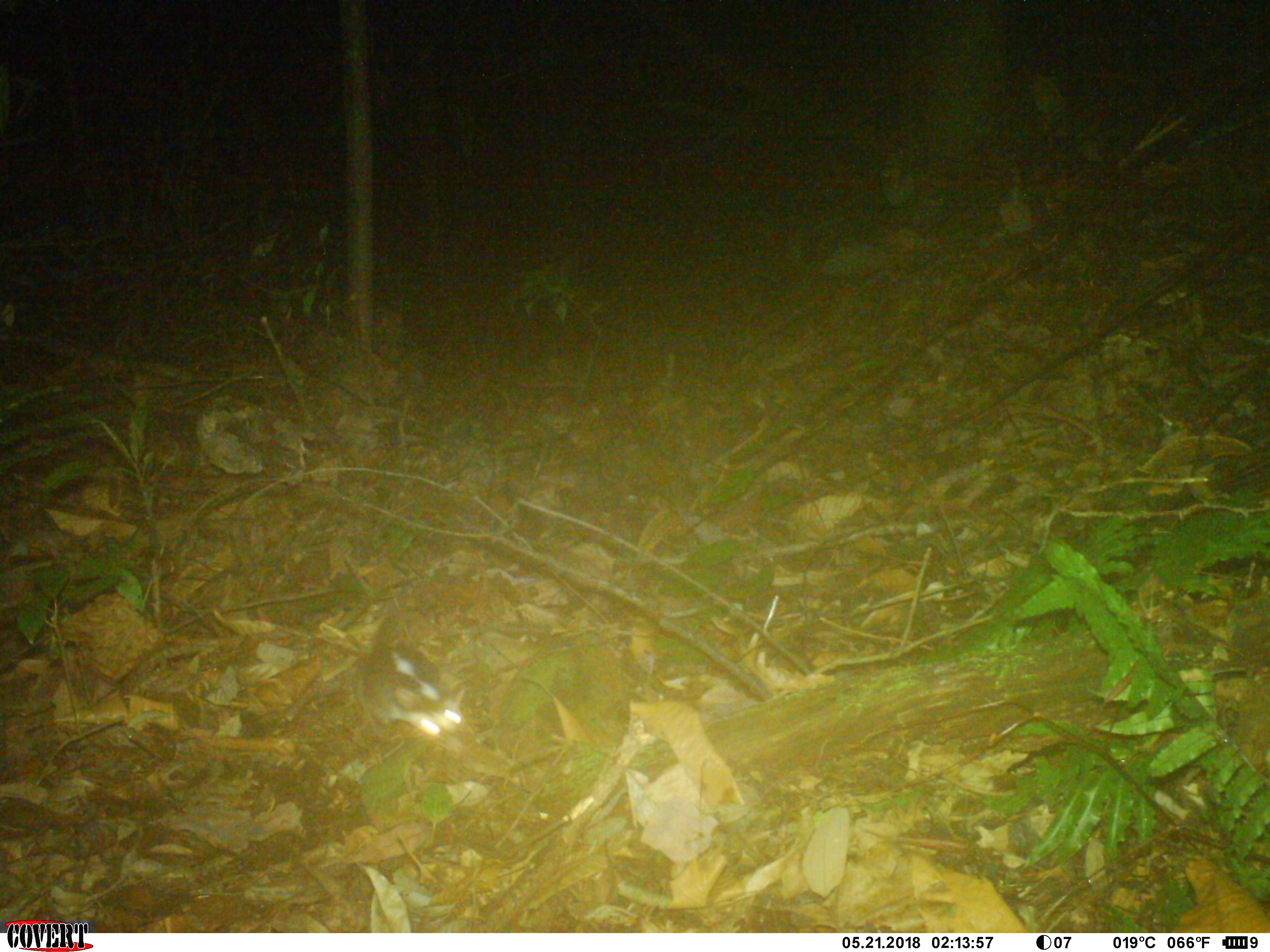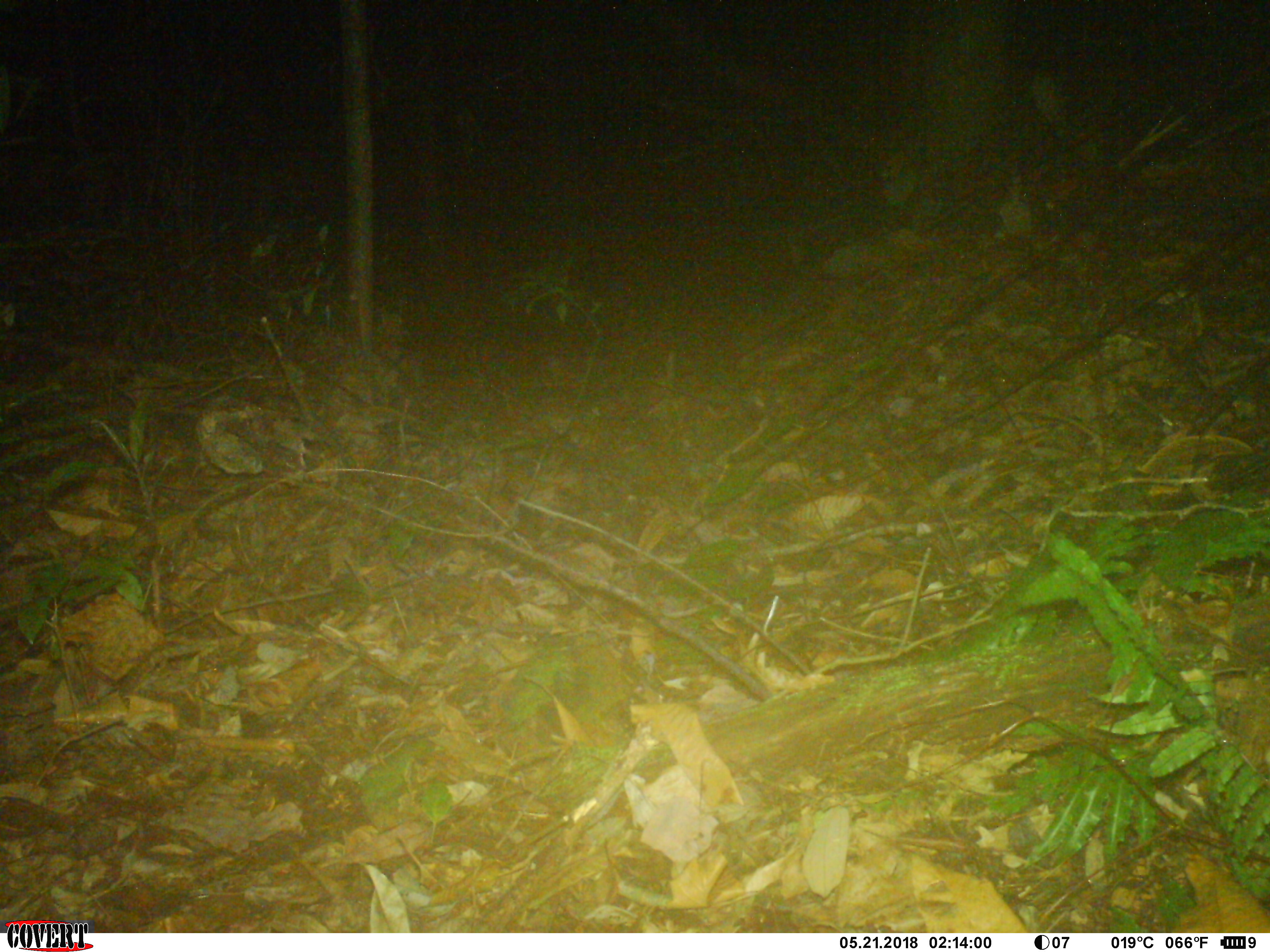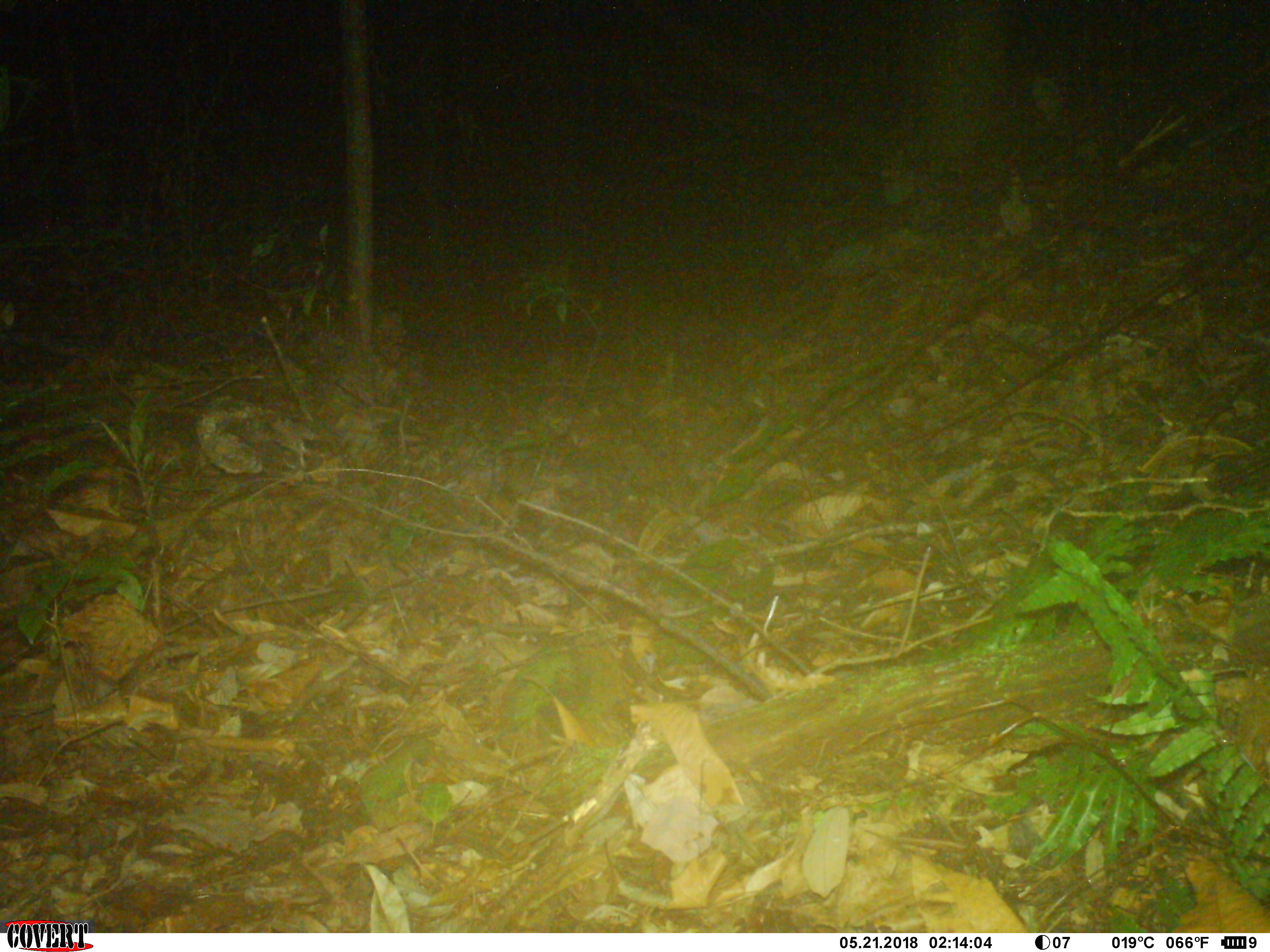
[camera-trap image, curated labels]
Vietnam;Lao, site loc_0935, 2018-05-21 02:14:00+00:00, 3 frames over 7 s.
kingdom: Animalia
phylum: Chordata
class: Mammalia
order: Carnivora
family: Mustelidae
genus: Melogale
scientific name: Melogale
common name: ferret badger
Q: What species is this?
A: Ferret badger (Melogale).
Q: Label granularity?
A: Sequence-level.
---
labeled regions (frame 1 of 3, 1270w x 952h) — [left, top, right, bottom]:
ferret badger: [356, 618, 467, 752]